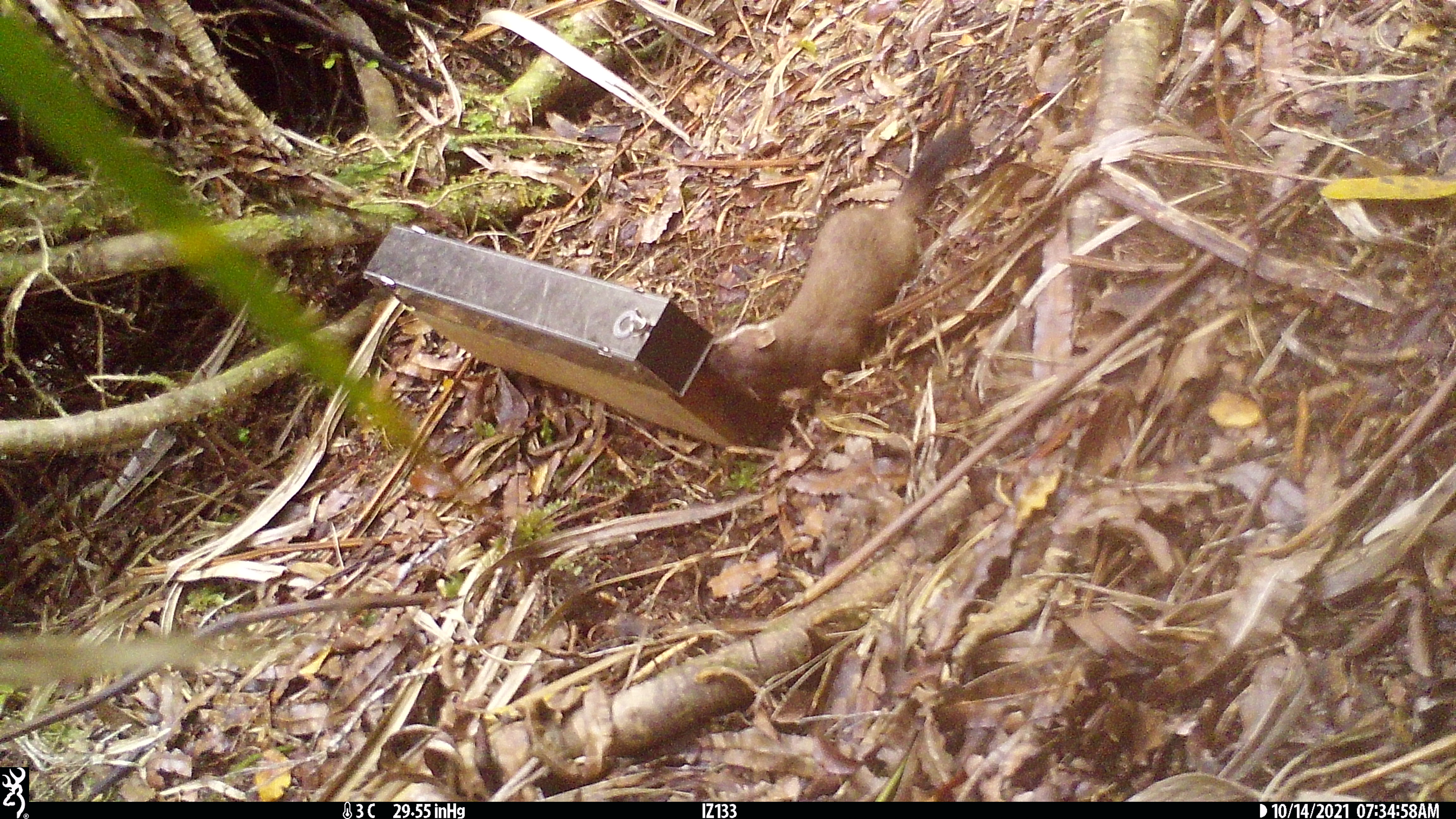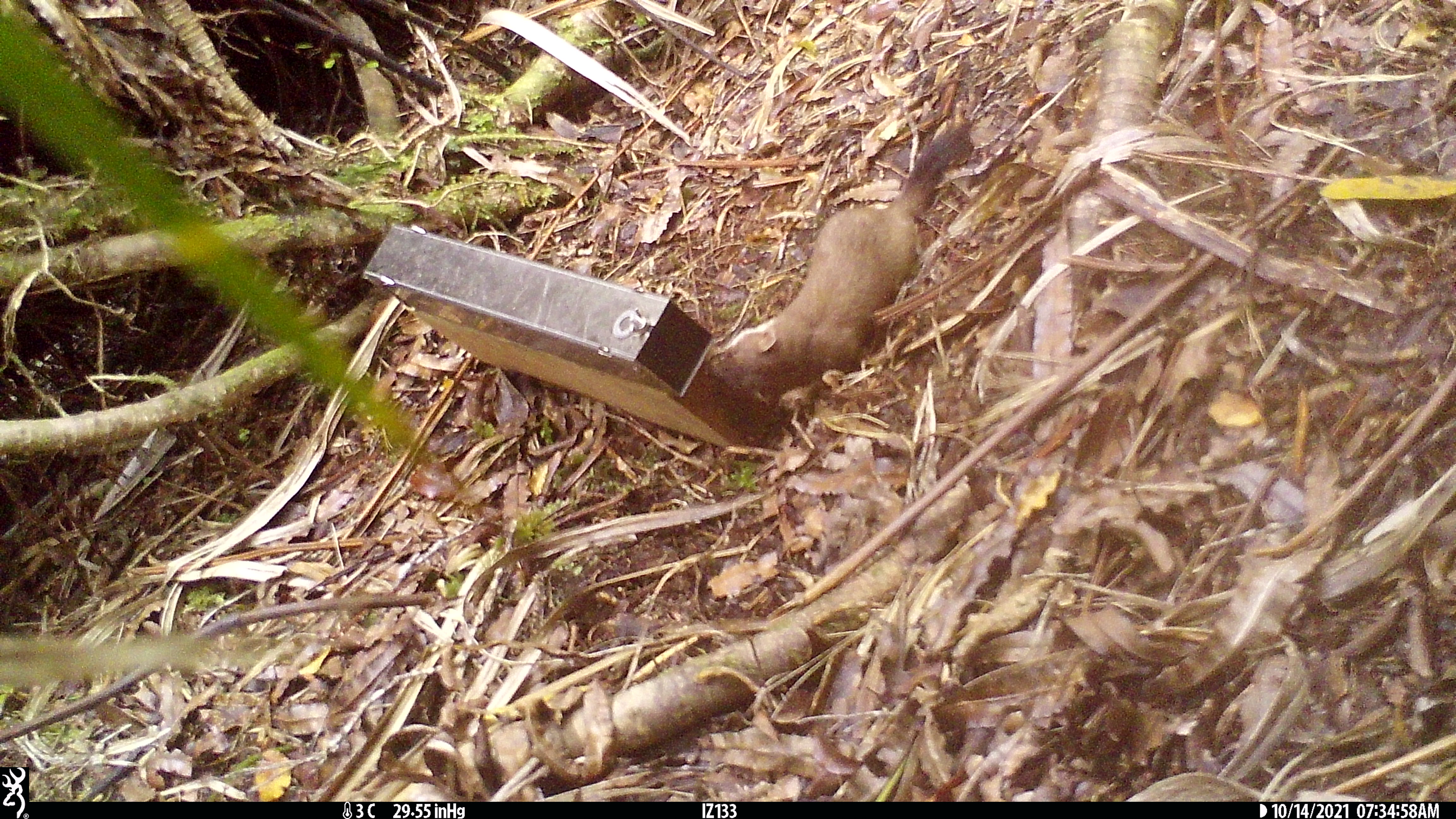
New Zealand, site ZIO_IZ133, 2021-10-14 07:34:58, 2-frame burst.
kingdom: Animalia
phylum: Chordata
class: Mammalia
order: Carnivora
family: Mustelidae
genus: Mustela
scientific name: Mustela erminea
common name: stoat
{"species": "stoat (Mustela erminea)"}